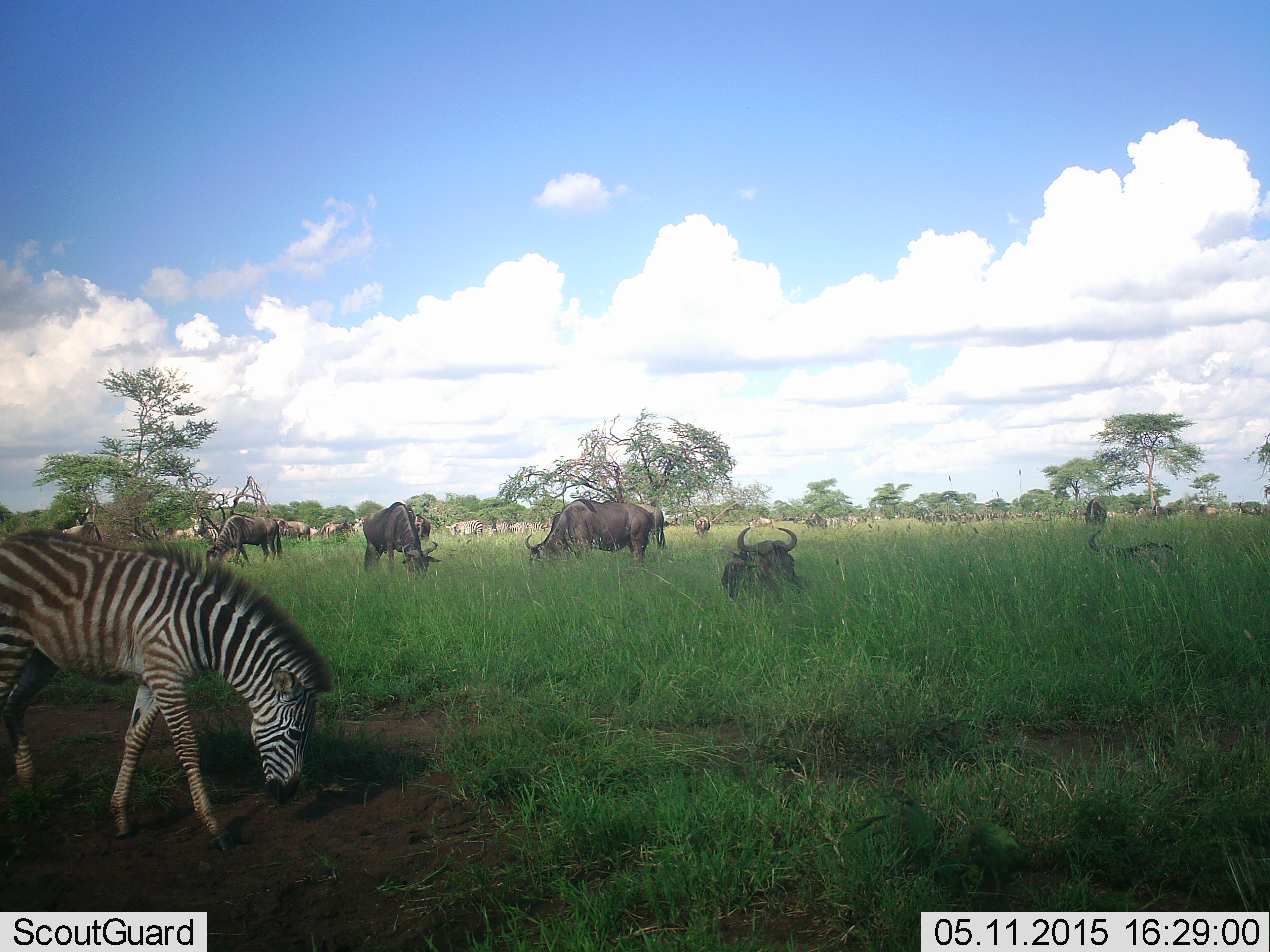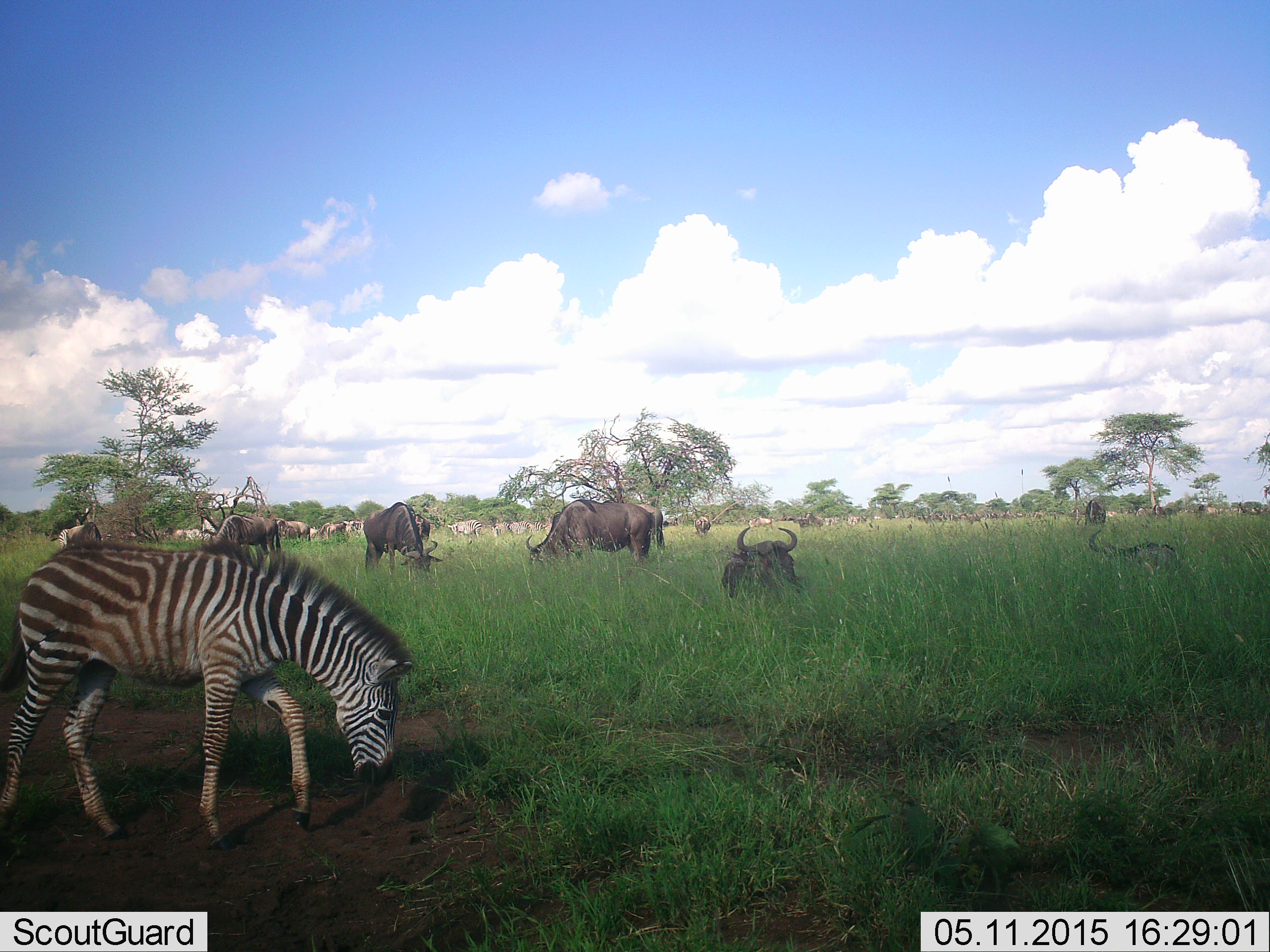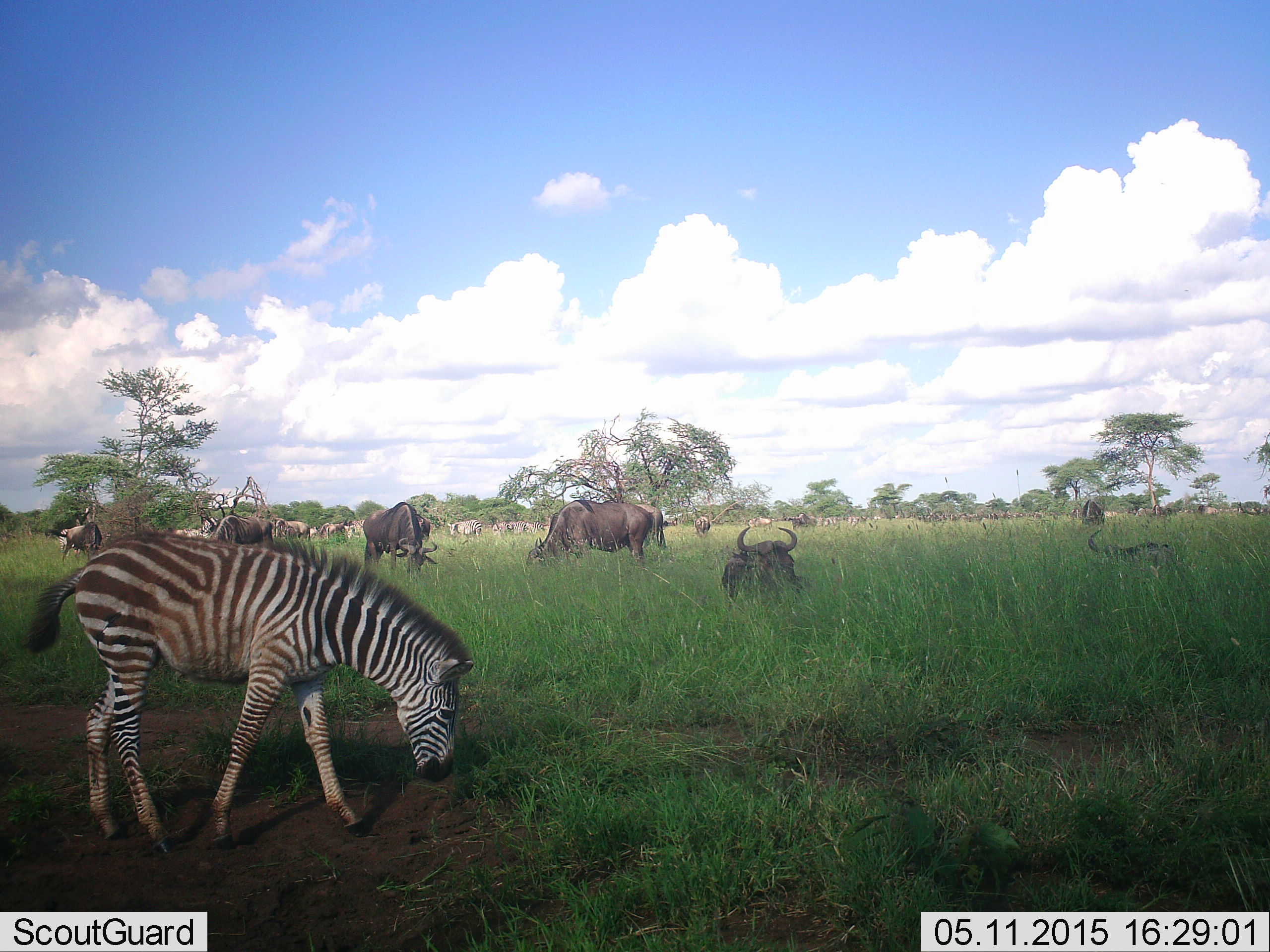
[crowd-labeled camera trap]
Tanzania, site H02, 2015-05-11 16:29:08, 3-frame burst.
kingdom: Animalia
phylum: Chordata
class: Mammalia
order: Artiodactyla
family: Bovidae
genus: Connochaetes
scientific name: Connochaetes taurinus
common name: blue wildebeest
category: wildebeest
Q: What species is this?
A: Wildebeest (blue wildebeest) (Connochaetes taurinus).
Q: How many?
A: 11-50.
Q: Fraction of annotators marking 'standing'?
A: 55%.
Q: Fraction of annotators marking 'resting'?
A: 64%.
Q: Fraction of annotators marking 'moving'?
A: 27%.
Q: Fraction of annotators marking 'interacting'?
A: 0%.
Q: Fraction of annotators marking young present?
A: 0%.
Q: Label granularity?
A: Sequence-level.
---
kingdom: Animalia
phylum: Chordata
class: Mammalia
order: Perissodactyla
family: Equidae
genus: Equus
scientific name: Equus quagga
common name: plains zebra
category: zebra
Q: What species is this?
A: Zebra (plains zebra) (Equus quagga).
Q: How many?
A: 1.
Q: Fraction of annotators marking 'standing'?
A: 27%.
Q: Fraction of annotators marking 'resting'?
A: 0%.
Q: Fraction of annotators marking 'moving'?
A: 36%.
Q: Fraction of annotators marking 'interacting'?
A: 0%.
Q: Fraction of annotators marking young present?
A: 9%.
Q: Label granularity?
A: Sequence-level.